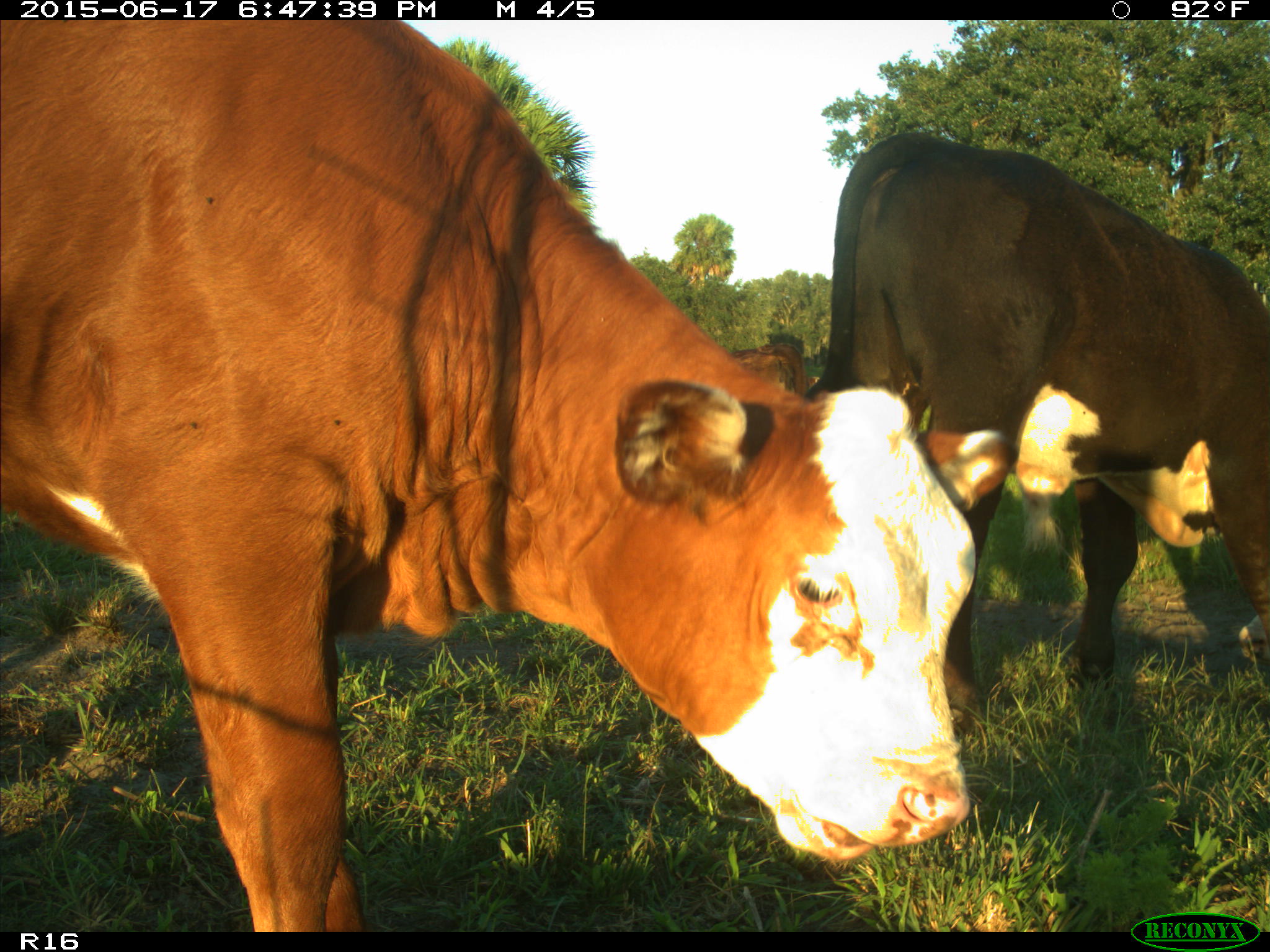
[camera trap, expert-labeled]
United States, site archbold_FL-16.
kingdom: Animalia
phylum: Chordata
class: Mammalia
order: Artiodactyla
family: Bovidae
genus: Bos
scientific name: Bos taurus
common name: domestic cow